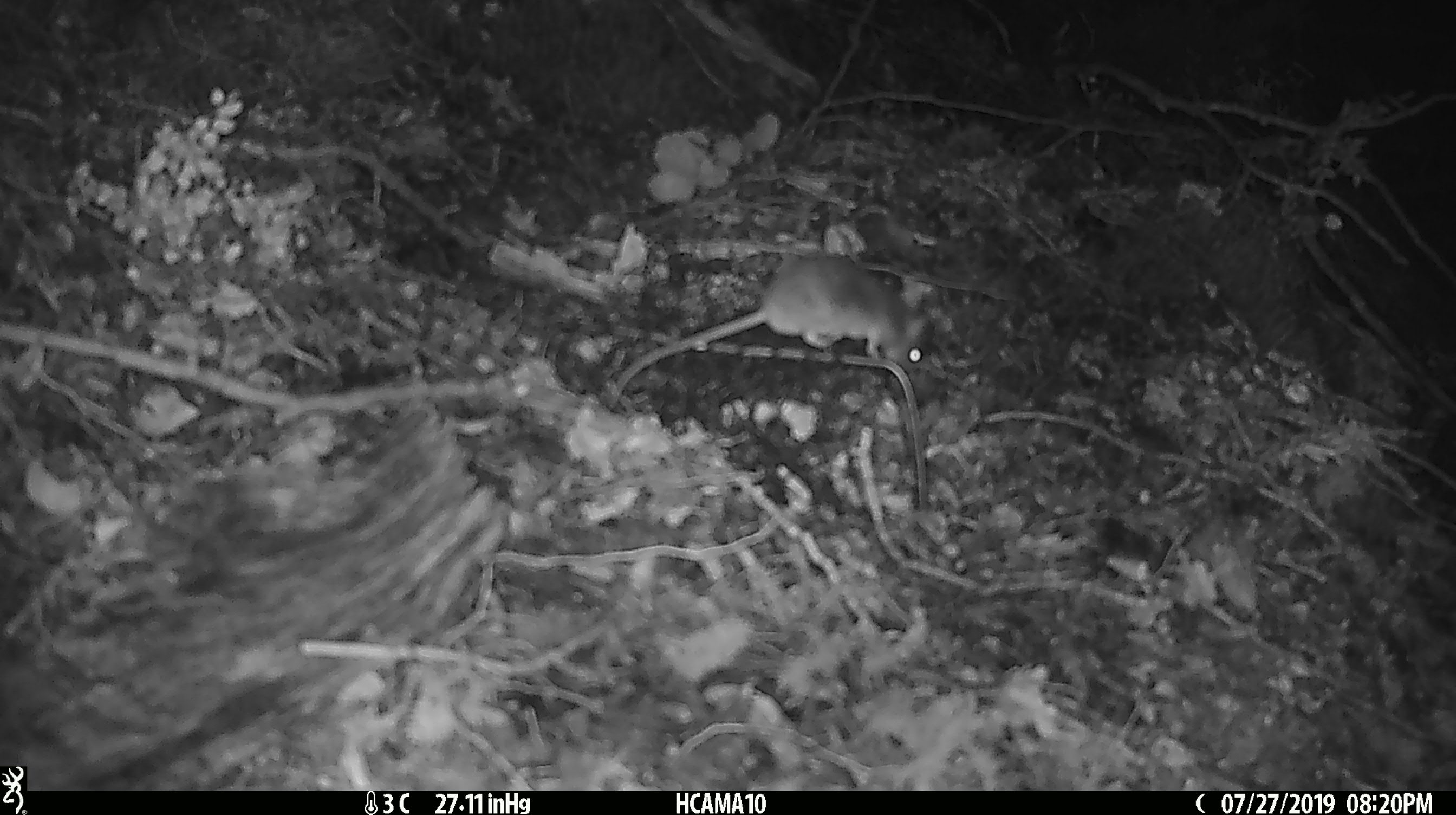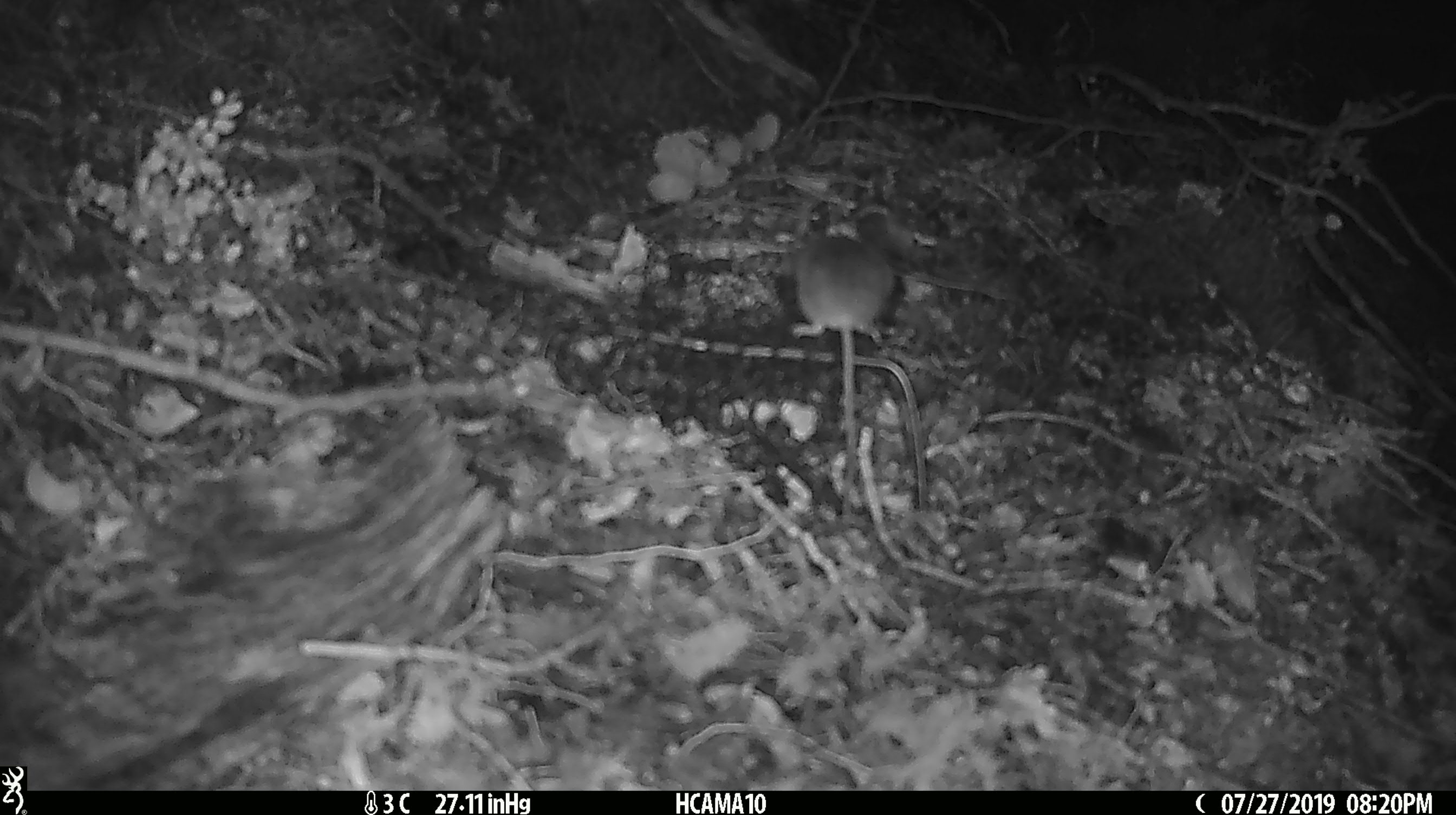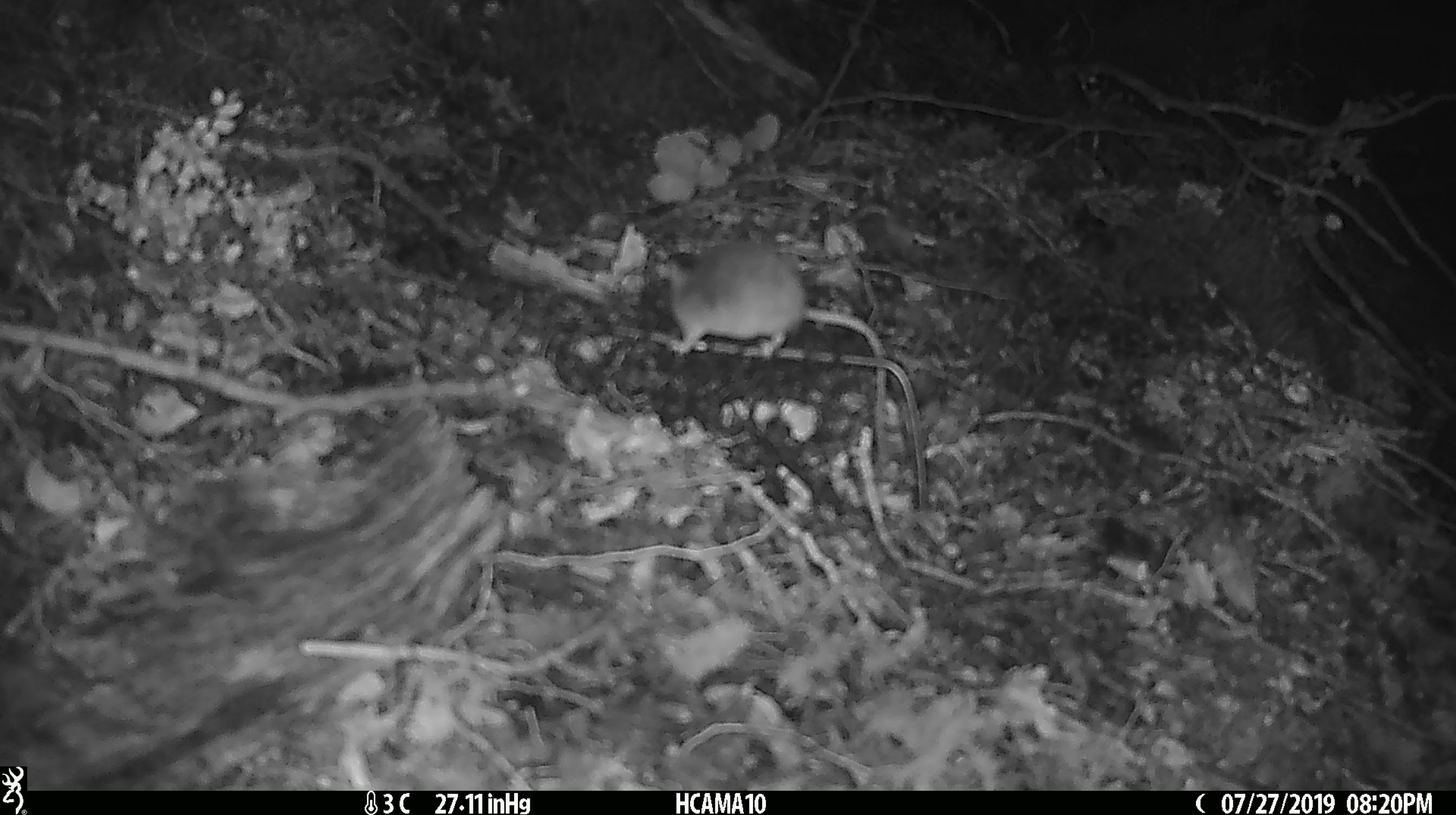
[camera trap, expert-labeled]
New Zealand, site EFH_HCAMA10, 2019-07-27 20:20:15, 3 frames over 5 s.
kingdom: Animalia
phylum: Chordata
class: Mammalia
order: Rodentia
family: Muridae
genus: Mus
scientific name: Mus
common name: mouse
Mouse (Mus).